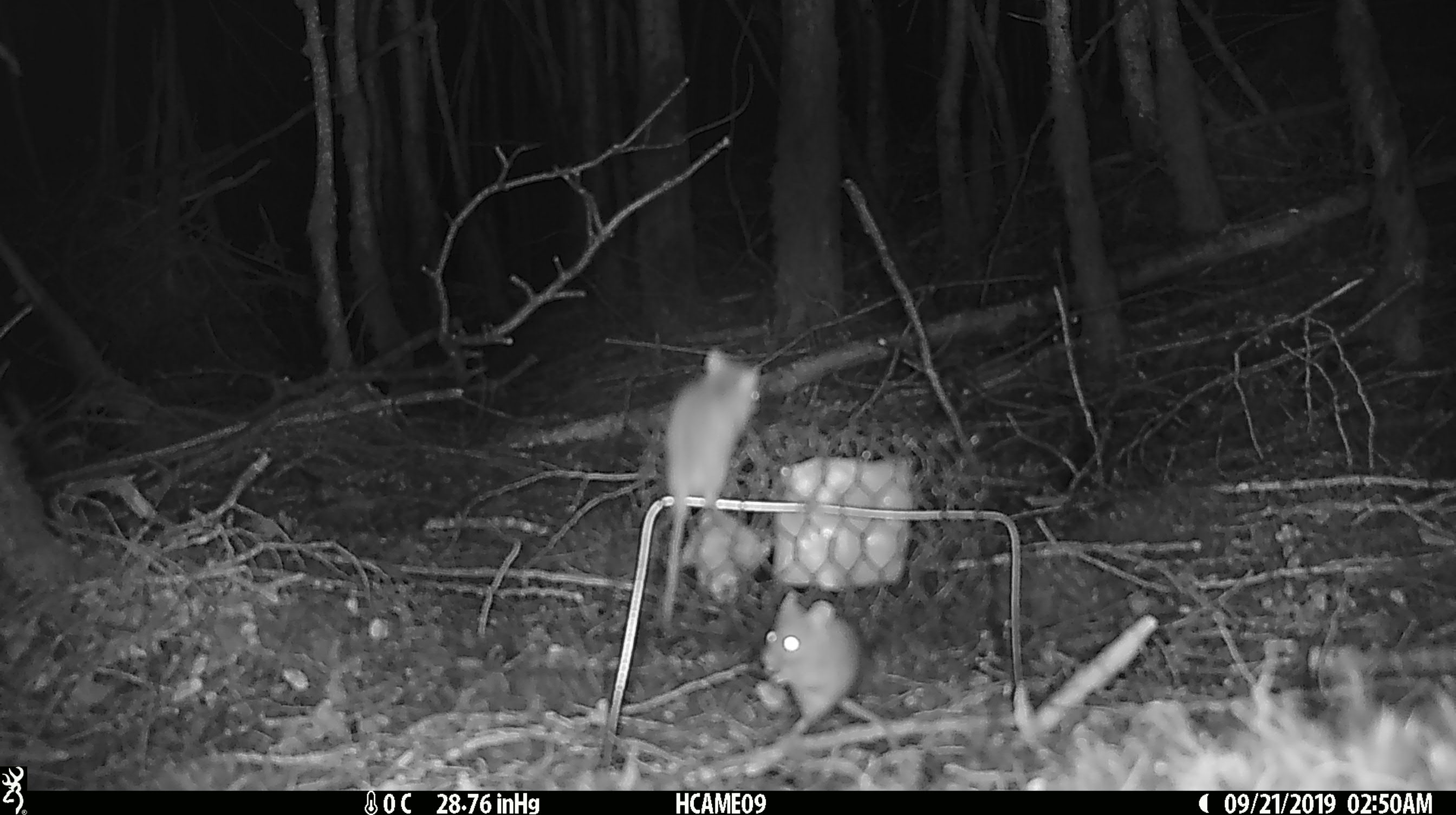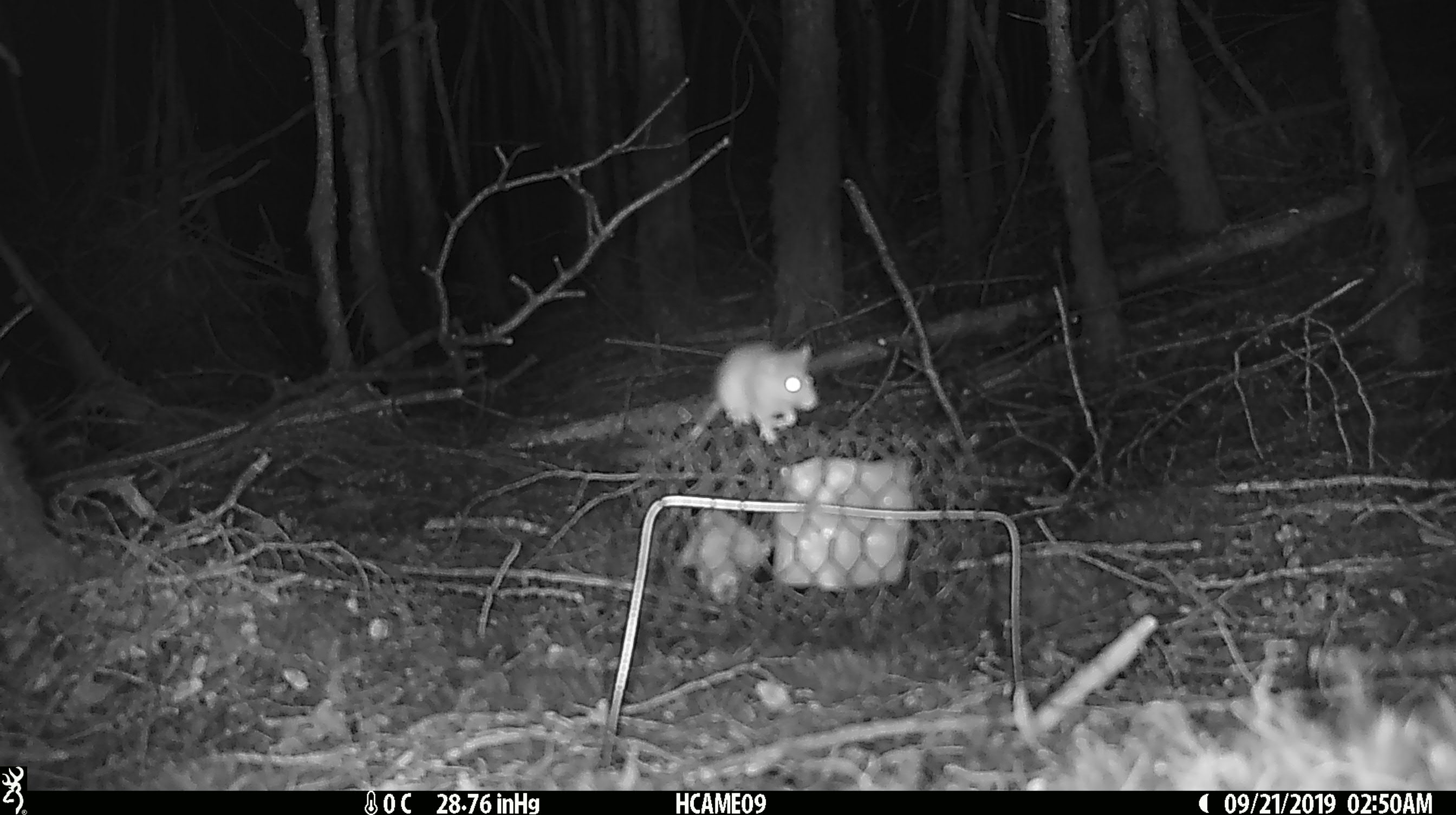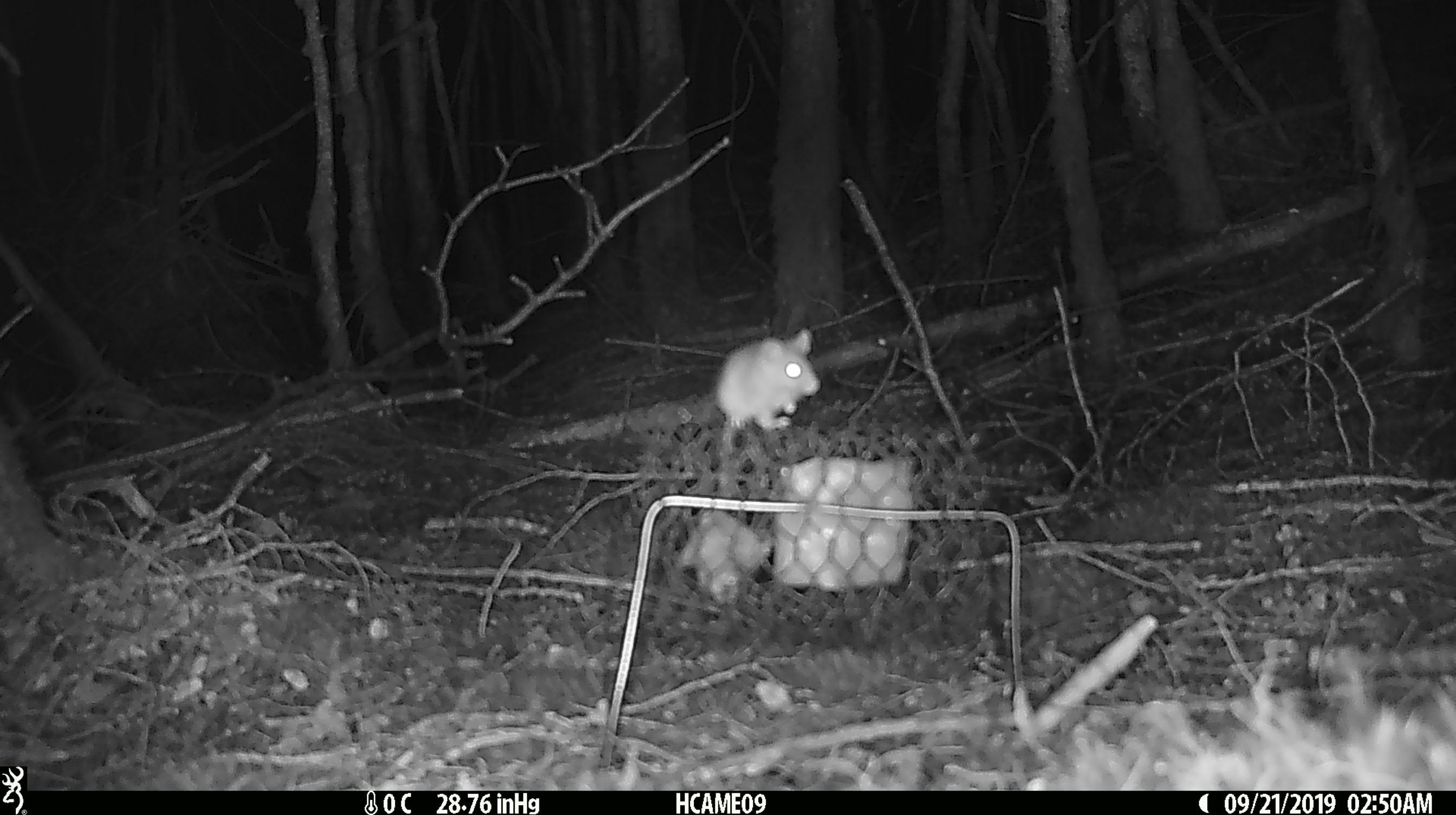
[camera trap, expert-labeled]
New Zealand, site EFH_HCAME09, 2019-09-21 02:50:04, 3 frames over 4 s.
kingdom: Animalia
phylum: Chordata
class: Mammalia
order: Rodentia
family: Muridae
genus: Mus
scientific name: Mus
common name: mouse